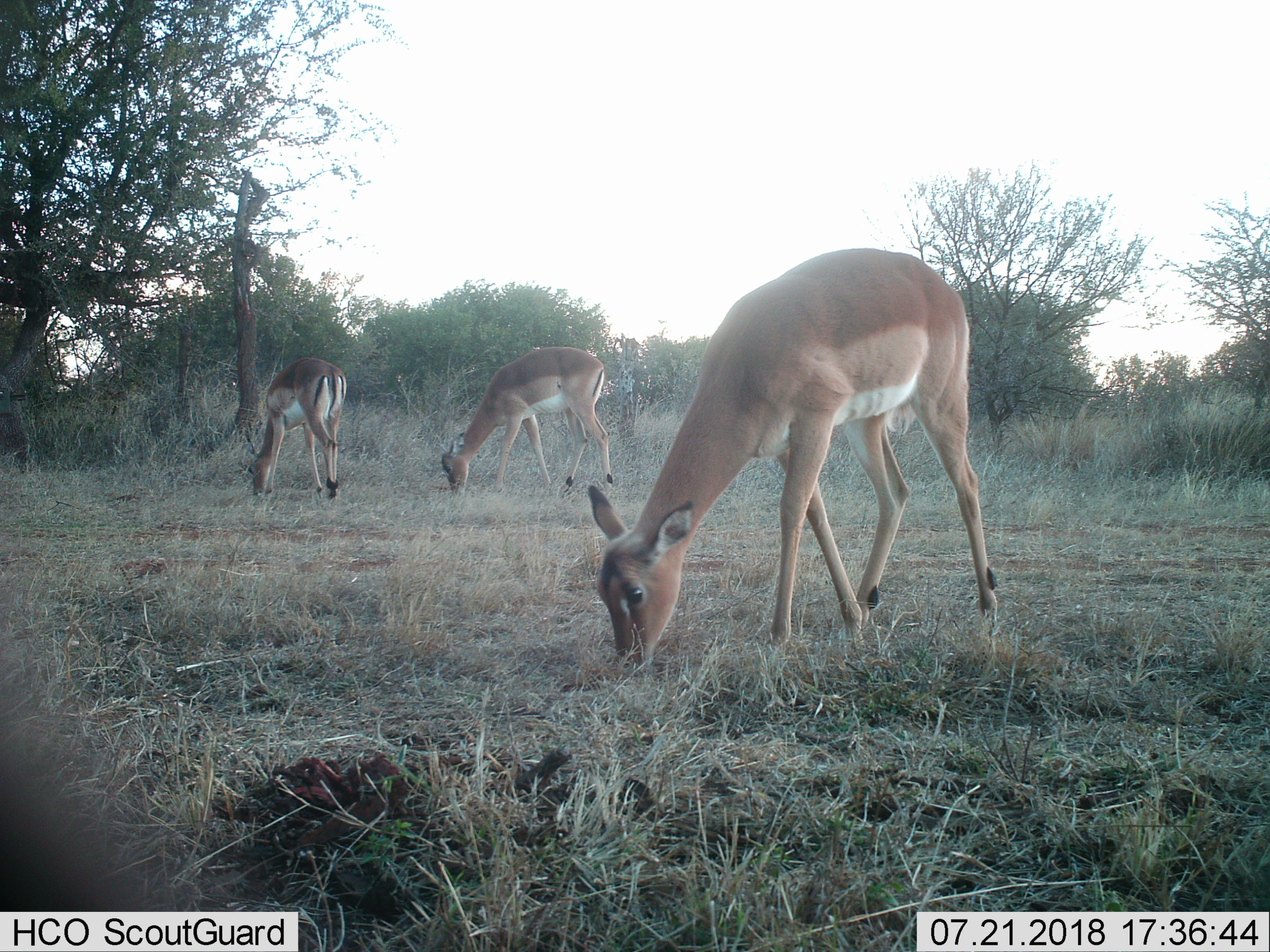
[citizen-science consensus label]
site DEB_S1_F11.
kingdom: Animalia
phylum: Chordata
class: Mammalia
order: Artiodactyla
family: Bovidae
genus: Aepyceros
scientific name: Aepyceros melampus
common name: impala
Impala (Aepyceros melampus), count 3. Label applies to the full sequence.